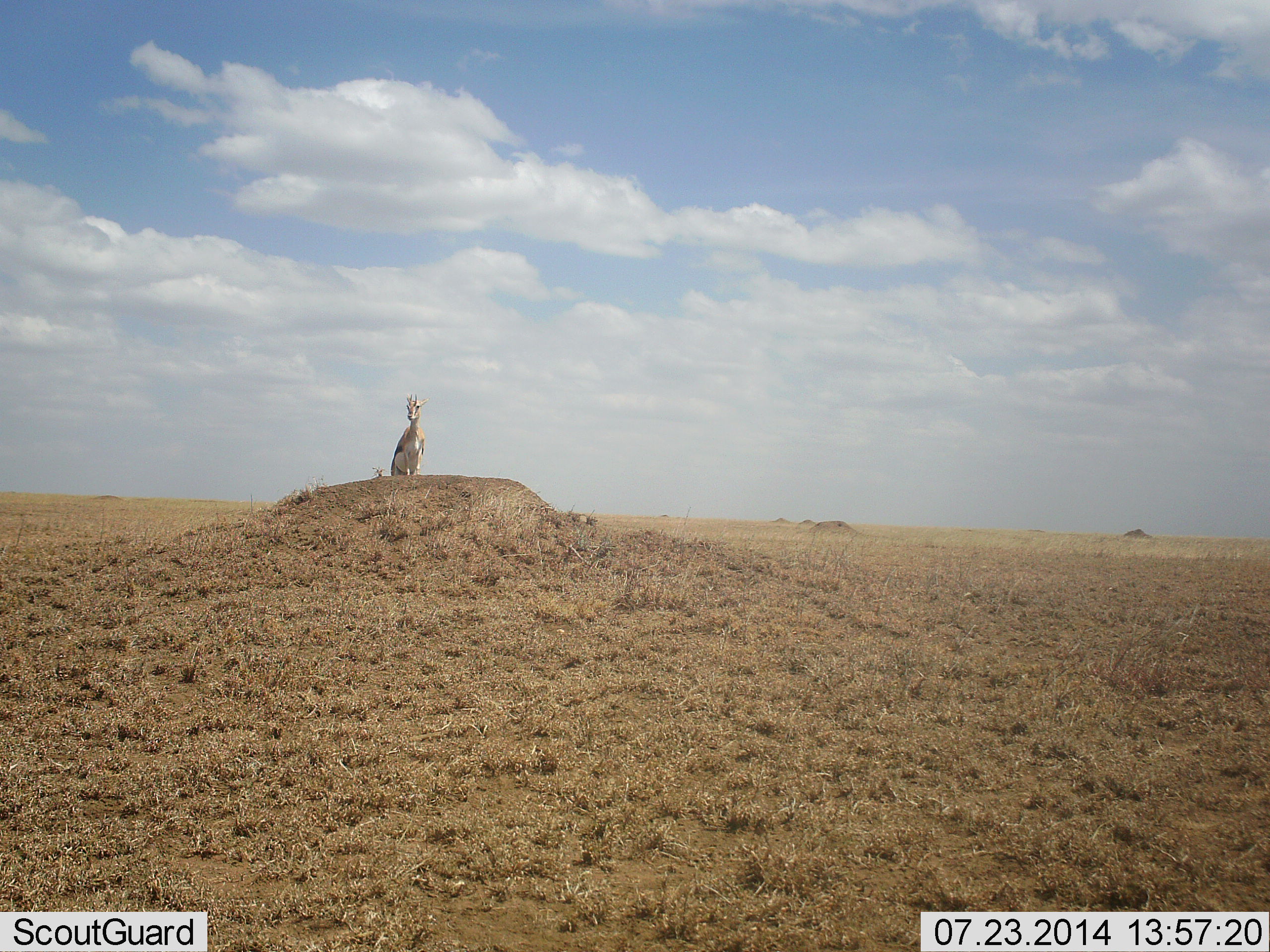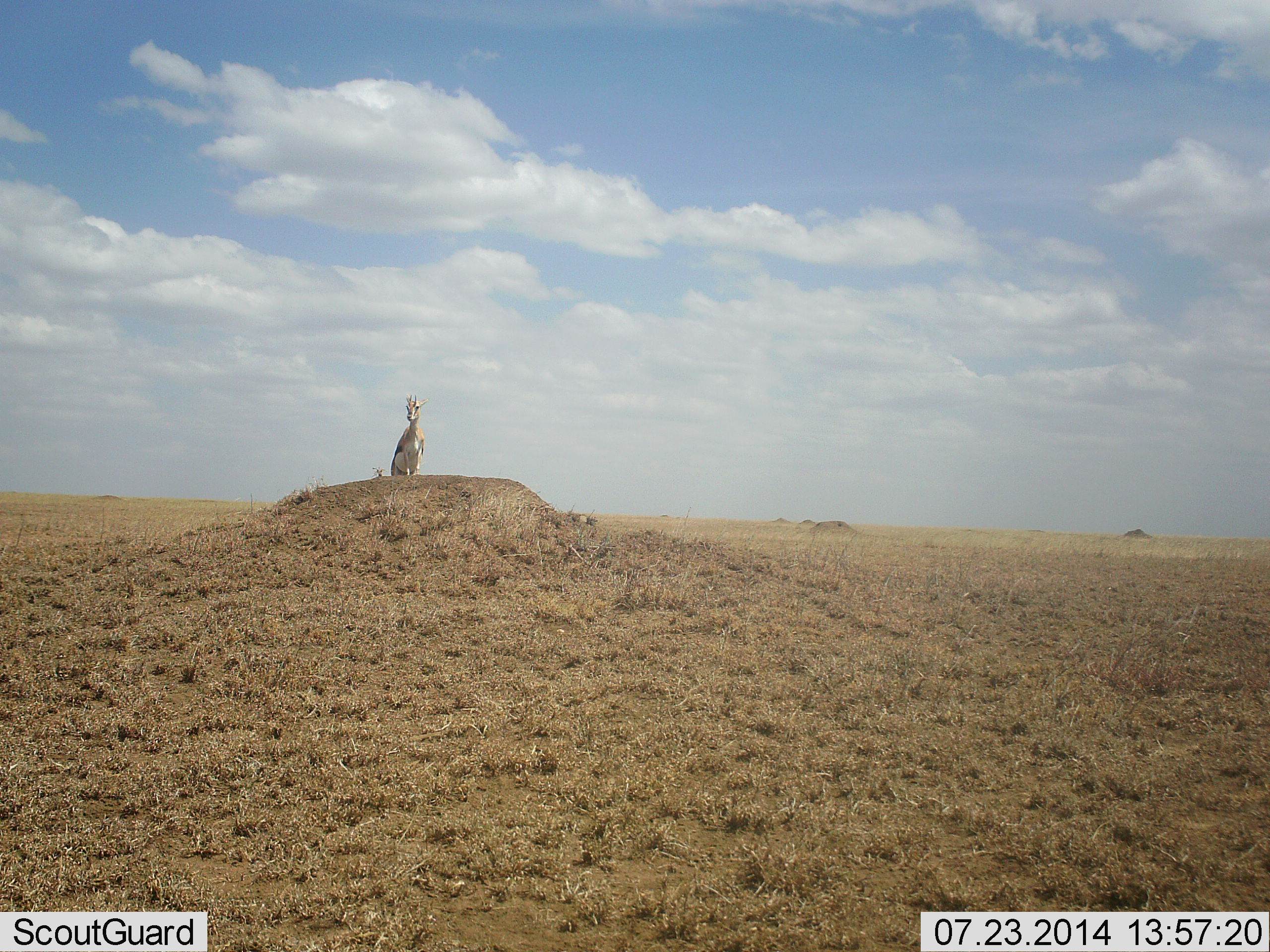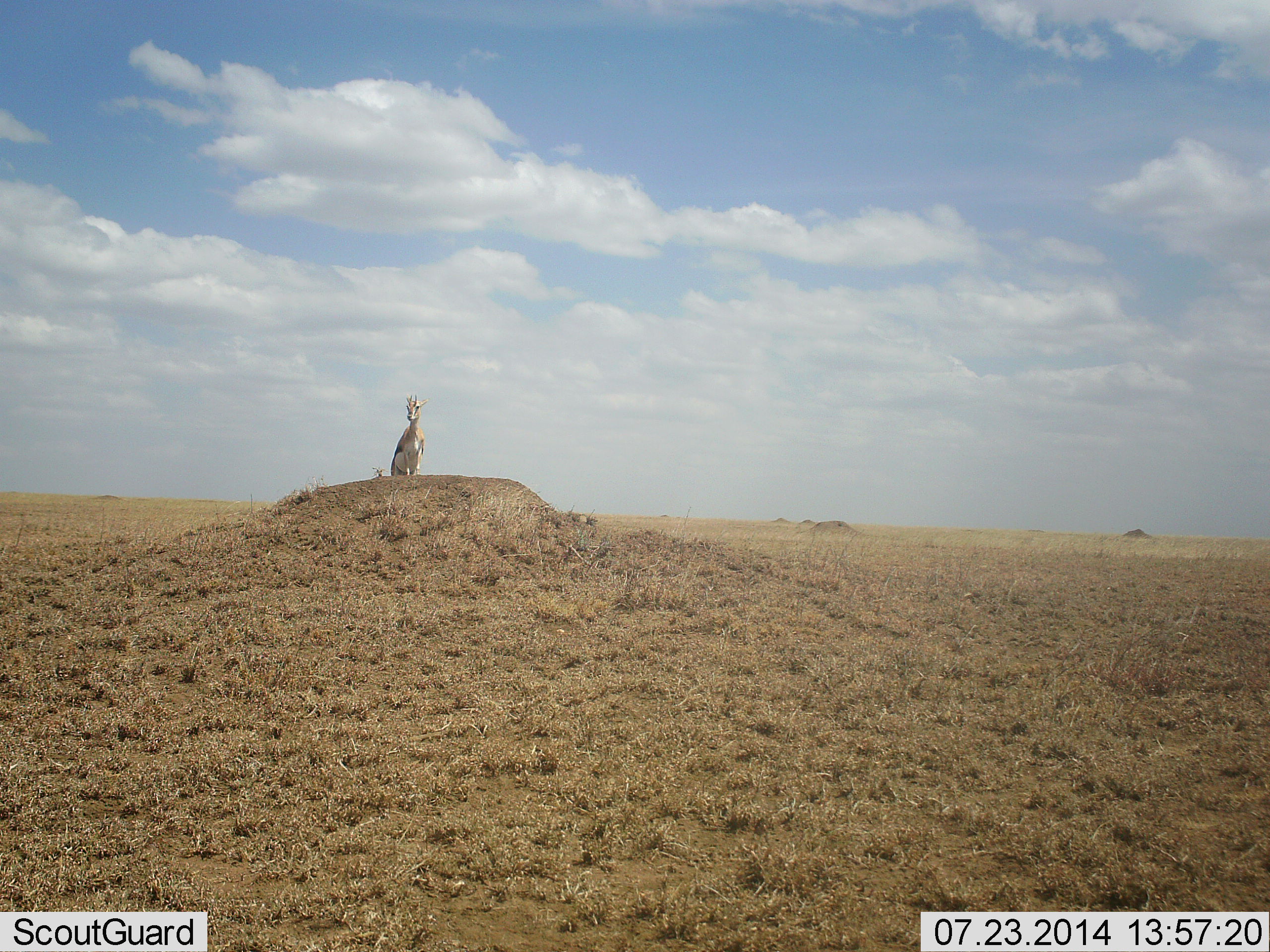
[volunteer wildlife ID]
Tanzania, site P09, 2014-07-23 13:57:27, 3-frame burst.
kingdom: Animalia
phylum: Chordata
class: Mammalia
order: Artiodactyla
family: Bovidae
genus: Eudorcas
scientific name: Eudorcas thomsonii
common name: thomson's gazelle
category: gazellethomsons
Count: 1.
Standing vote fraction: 100%.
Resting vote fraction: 0%.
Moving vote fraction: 0%.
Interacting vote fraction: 0%.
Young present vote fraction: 0%.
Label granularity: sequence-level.